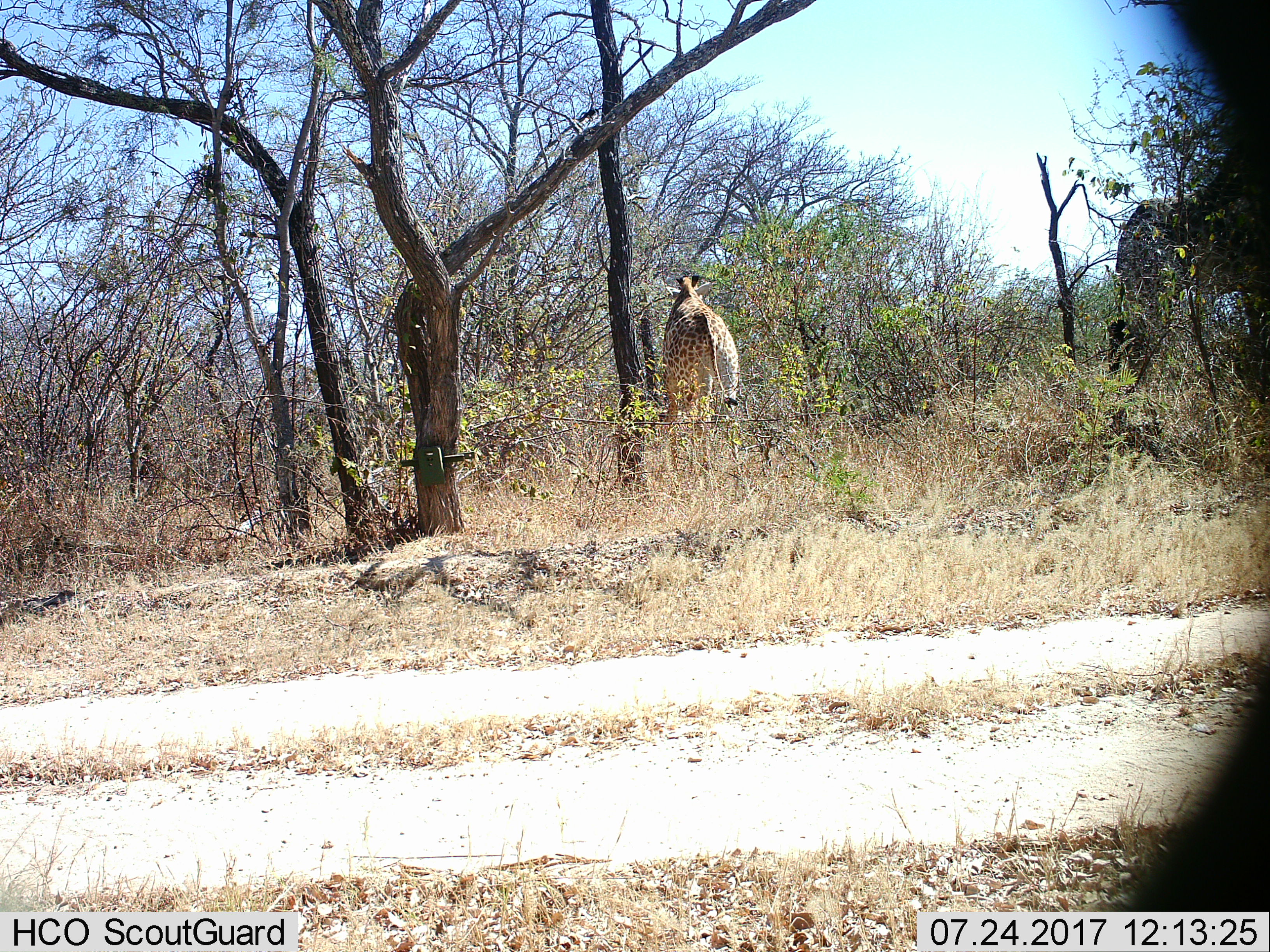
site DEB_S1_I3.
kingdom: Animalia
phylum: Chordata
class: Mammalia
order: Artiodactyla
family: Giraffidae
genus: Giraffa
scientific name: Giraffa camelopardalis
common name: giraffe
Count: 2.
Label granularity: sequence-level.